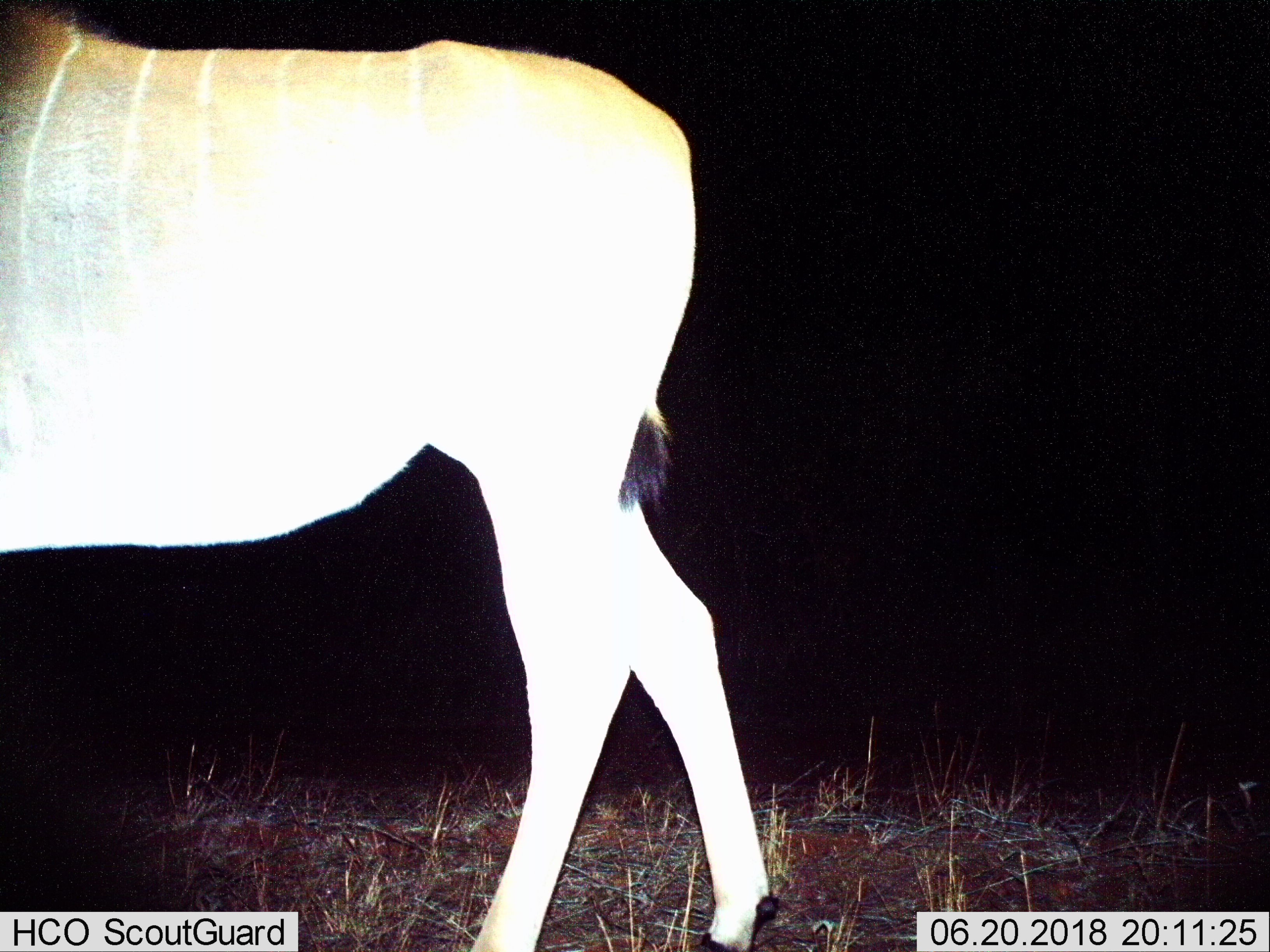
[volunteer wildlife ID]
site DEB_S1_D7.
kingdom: Animalia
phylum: Chordata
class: Mammalia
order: Artiodactyla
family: Bovidae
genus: Tragelaphus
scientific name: Tragelaphus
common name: kudu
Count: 1.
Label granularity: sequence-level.